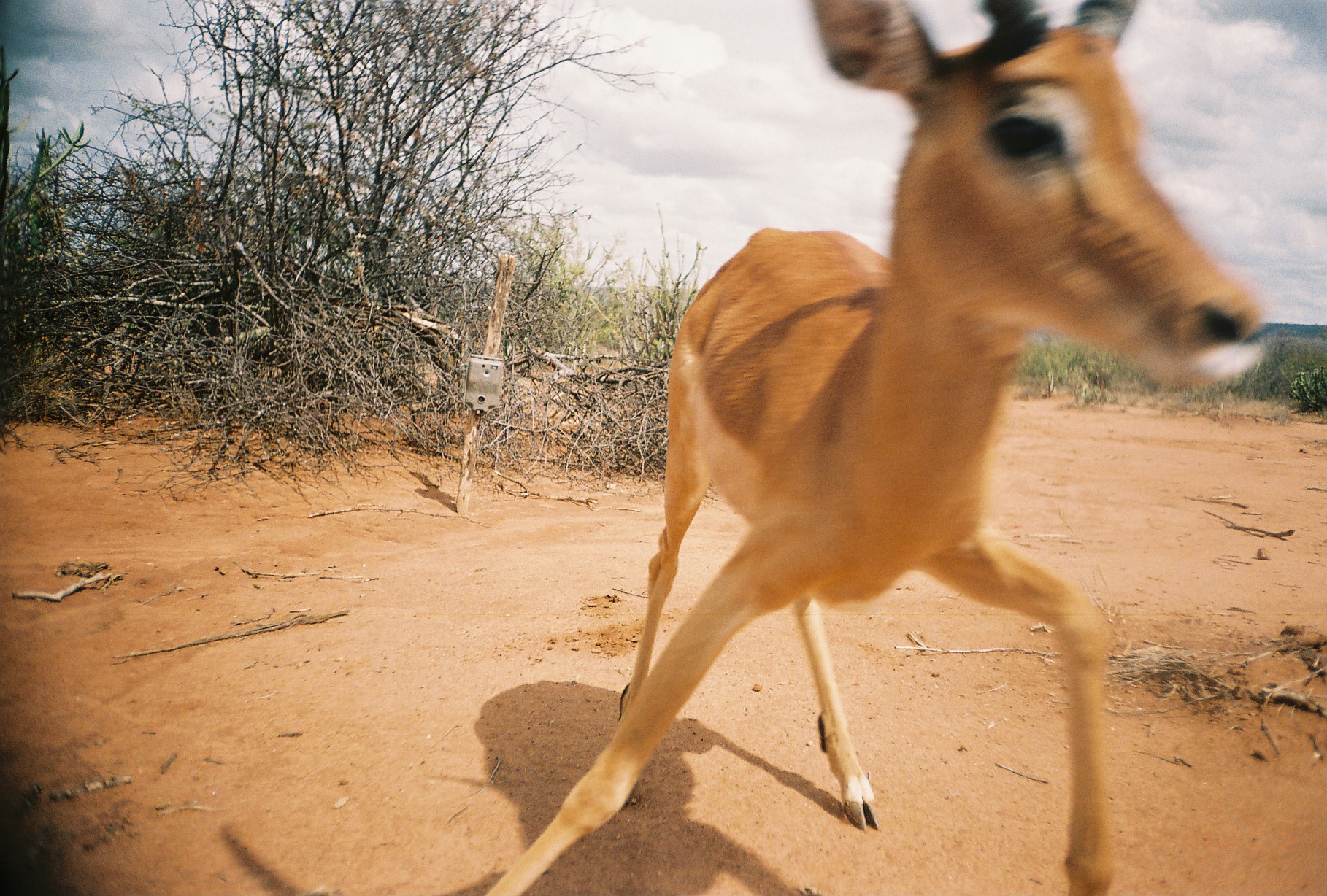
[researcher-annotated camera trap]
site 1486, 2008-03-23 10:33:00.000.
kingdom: Animalia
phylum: Chordata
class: Mammalia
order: Artiodactyla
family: Bovidae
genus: Aepyceros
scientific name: Aepyceros melampus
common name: impala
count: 1